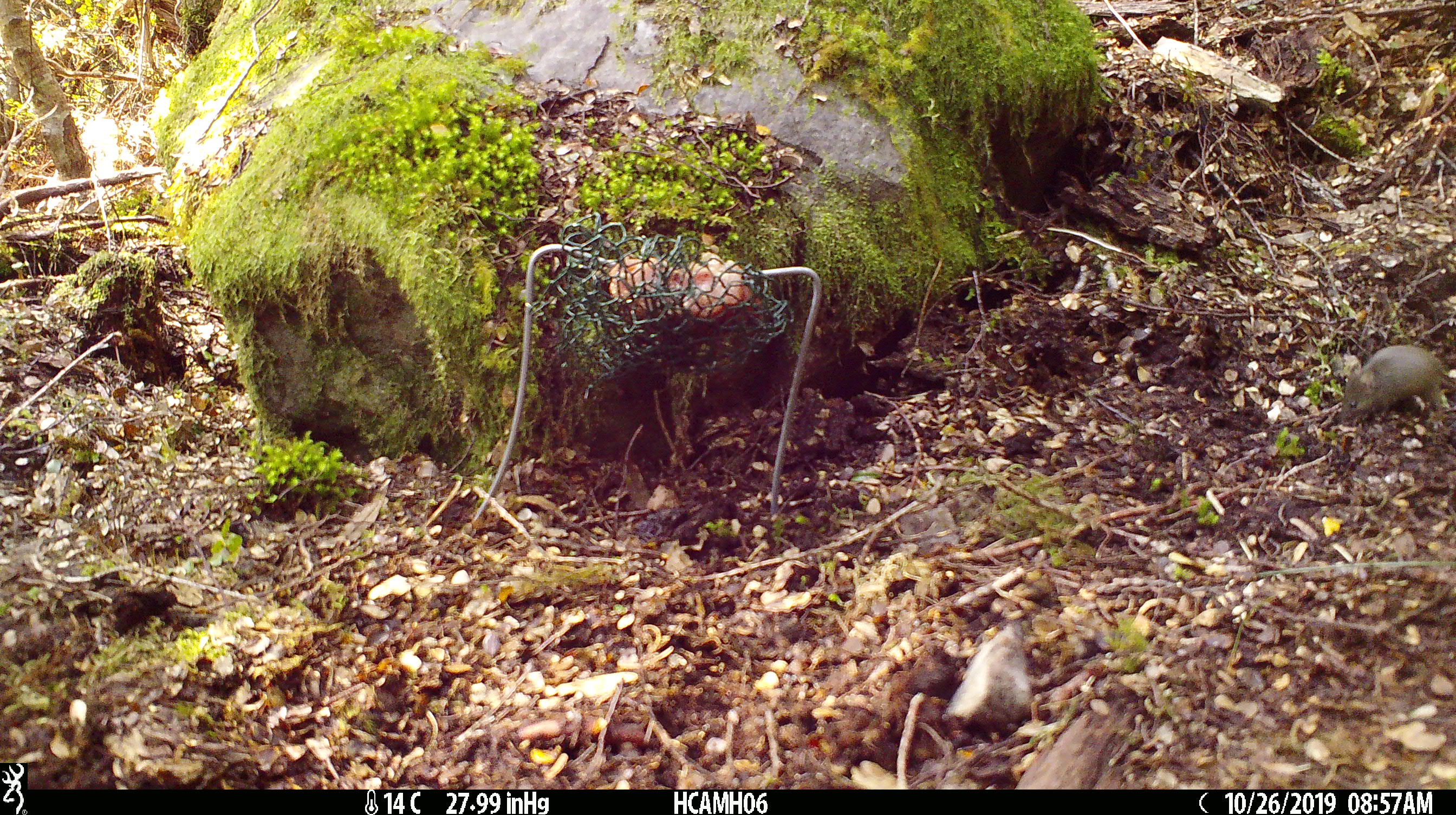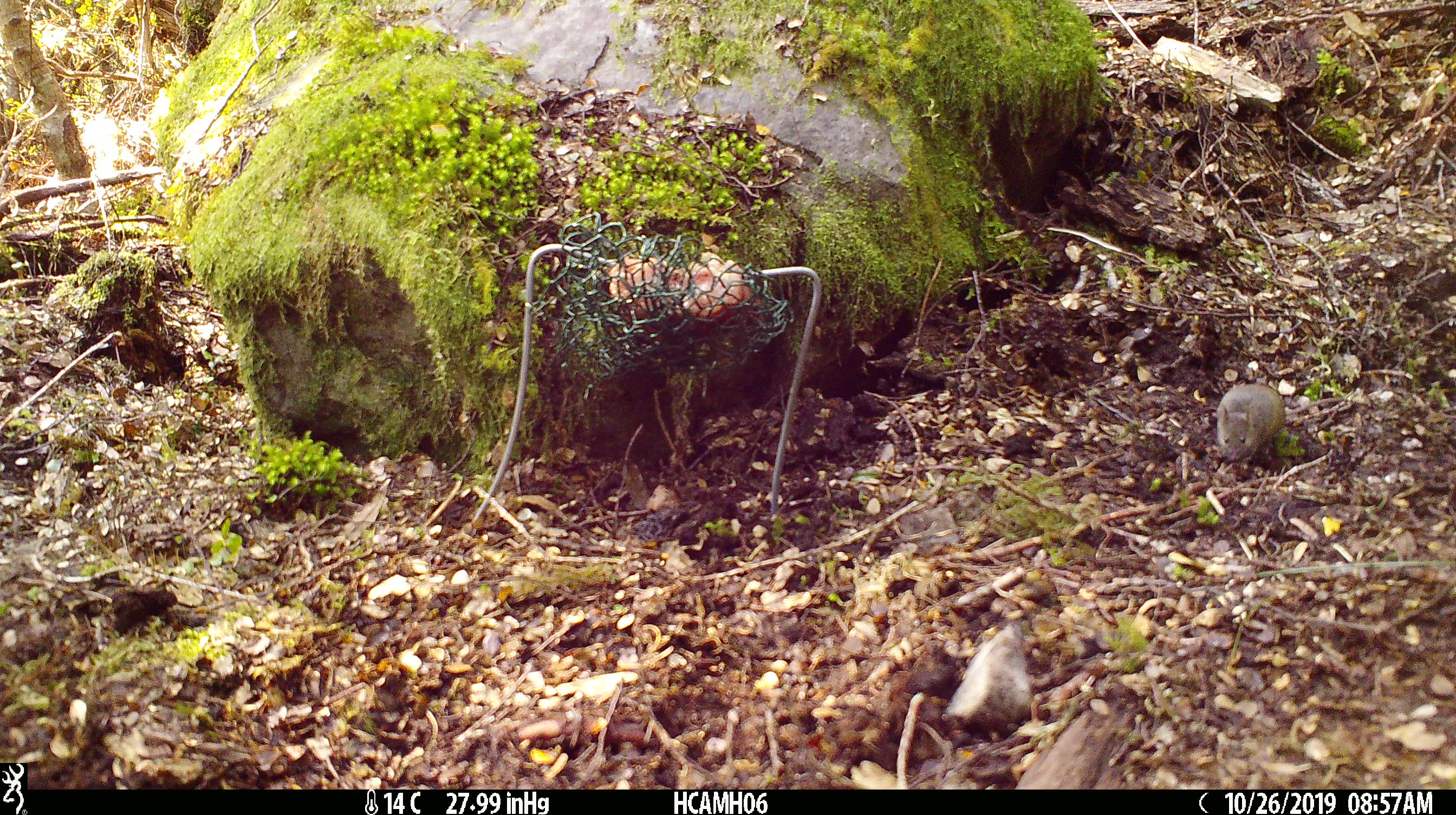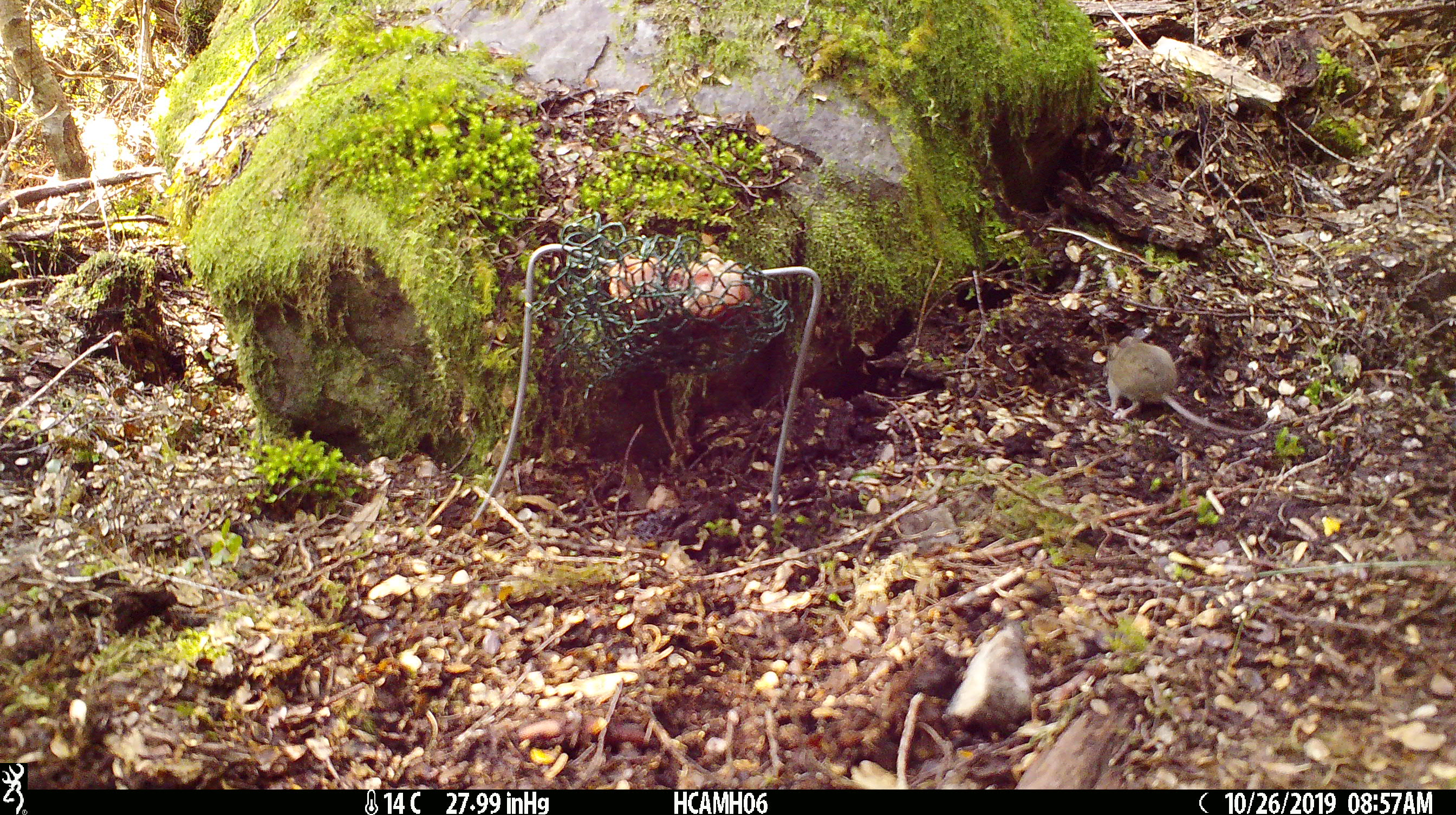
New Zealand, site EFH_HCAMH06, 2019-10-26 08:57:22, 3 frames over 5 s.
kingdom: Animalia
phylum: Chordata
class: Mammalia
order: Rodentia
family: Muridae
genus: Mus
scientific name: Mus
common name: mouse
Mouse (Mus).